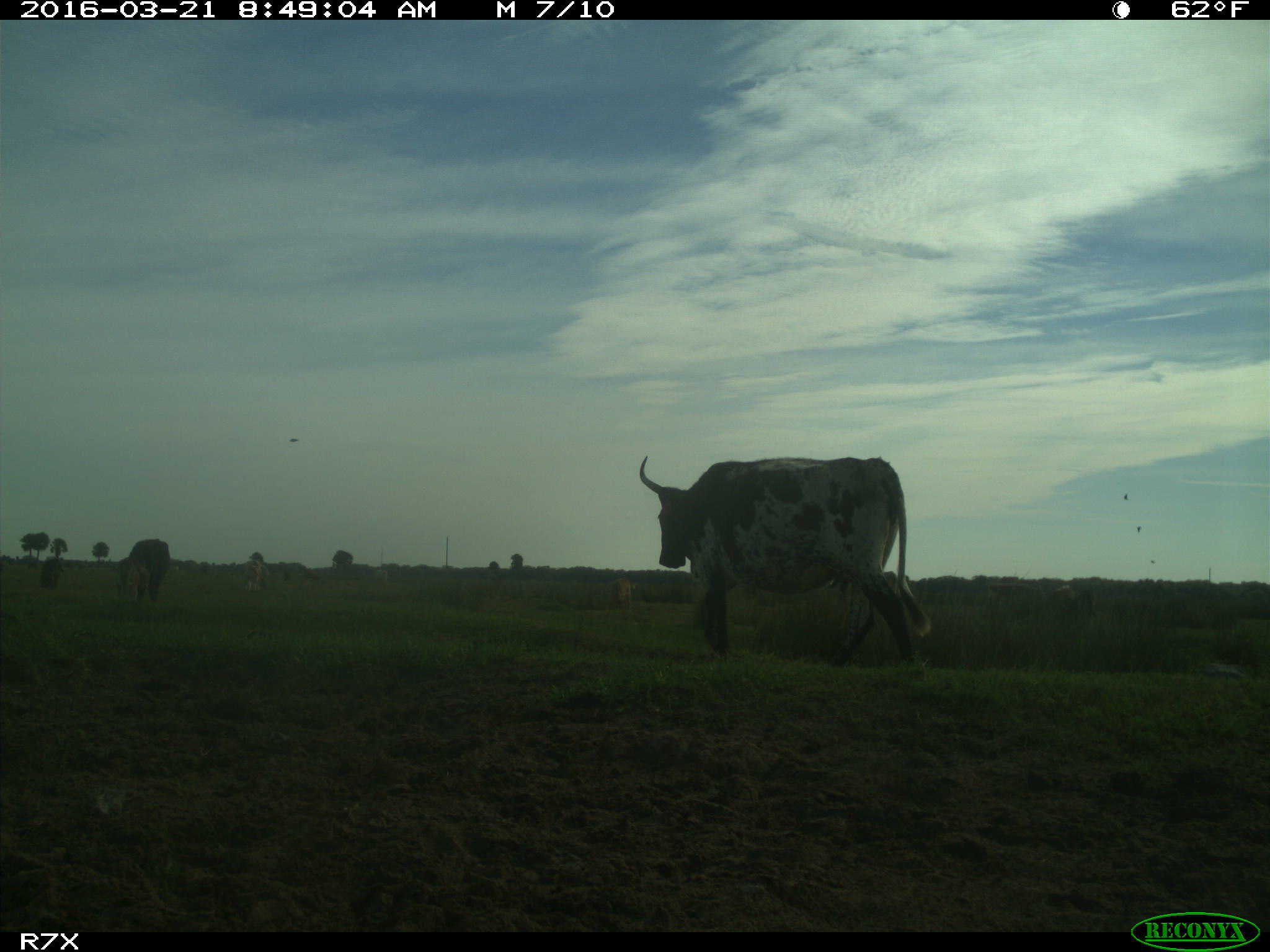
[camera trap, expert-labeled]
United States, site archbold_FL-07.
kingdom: Animalia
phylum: Chordata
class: Mammalia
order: Artiodactyla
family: Bovidae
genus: Bos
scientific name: Bos taurus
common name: domestic cow